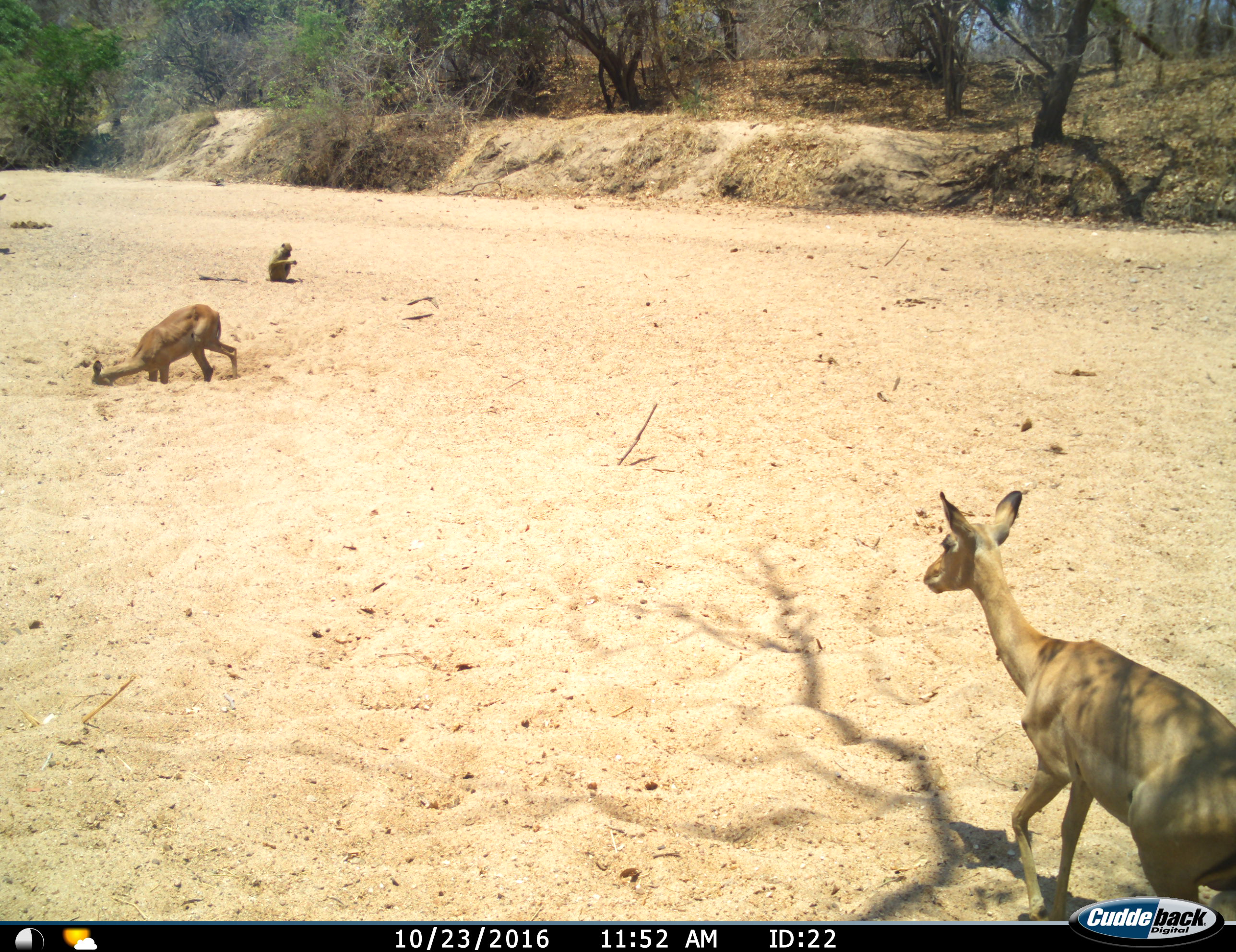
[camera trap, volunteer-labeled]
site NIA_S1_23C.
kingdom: Animalia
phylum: Chordata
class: Mammalia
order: Primates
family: Cercopithecidae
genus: Papio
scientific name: Papio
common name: baboon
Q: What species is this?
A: Baboon (Papio).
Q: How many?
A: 1.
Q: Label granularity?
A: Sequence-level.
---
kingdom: Animalia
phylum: Chordata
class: Mammalia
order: Artiodactyla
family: Bovidae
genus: Aepyceros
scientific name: Aepyceros melampus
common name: impala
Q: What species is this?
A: Impala (Aepyceros melampus).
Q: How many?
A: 2.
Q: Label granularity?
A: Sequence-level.